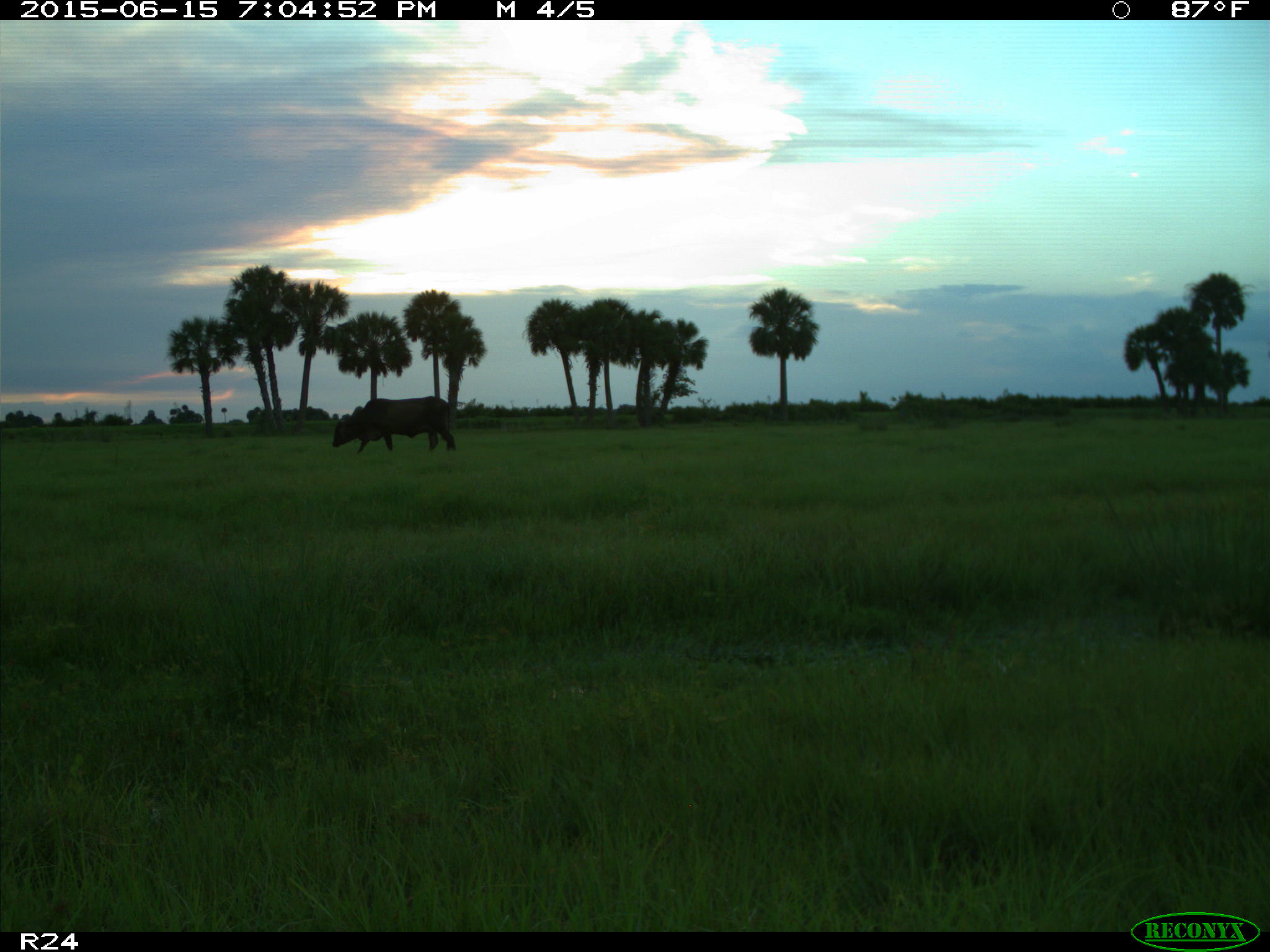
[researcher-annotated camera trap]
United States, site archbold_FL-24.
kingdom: Animalia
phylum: Chordata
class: Mammalia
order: Artiodactyla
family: Bovidae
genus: Bos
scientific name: Bos taurus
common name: domestic cow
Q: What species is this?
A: Bos taurus (domestic cow).